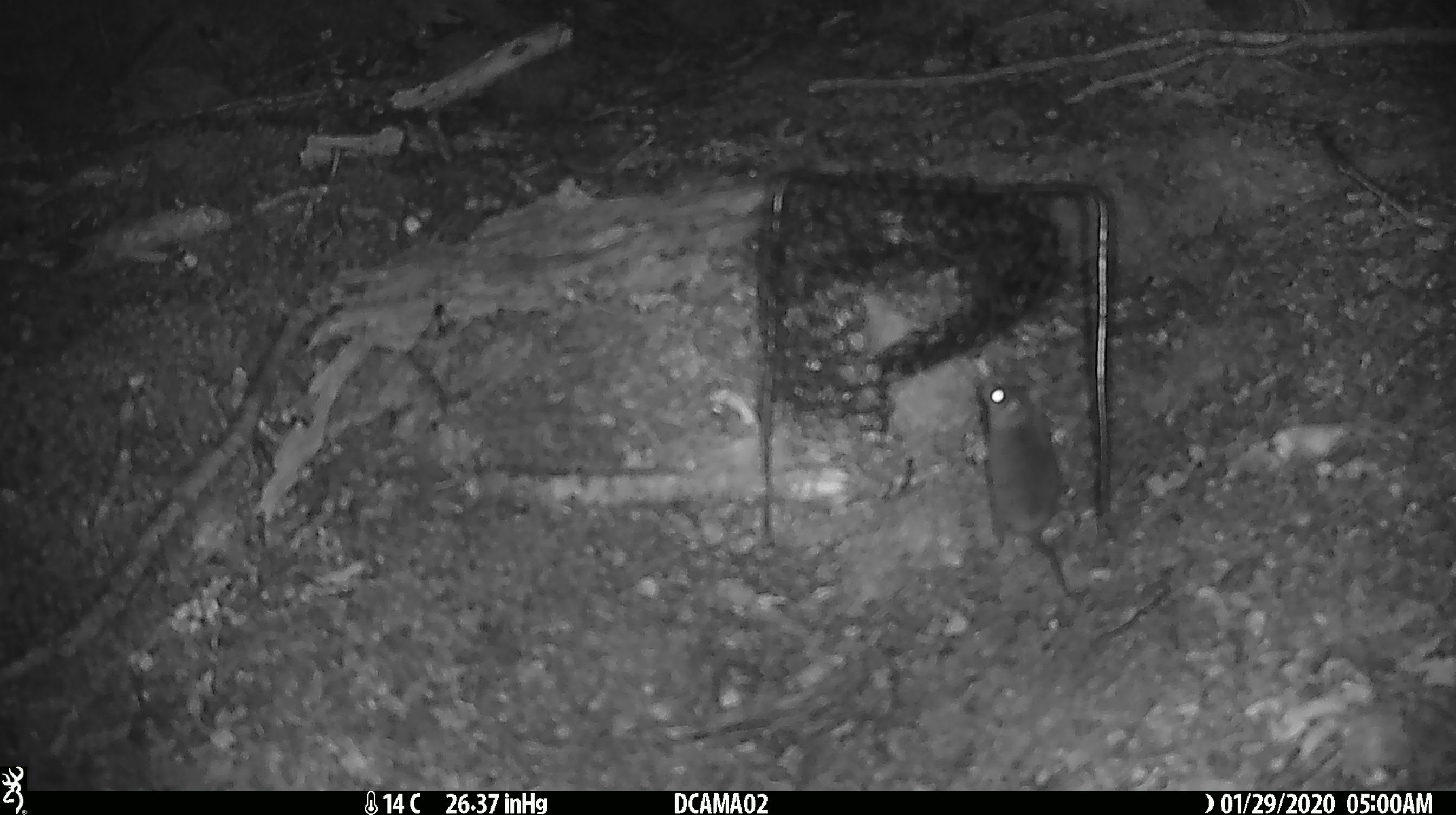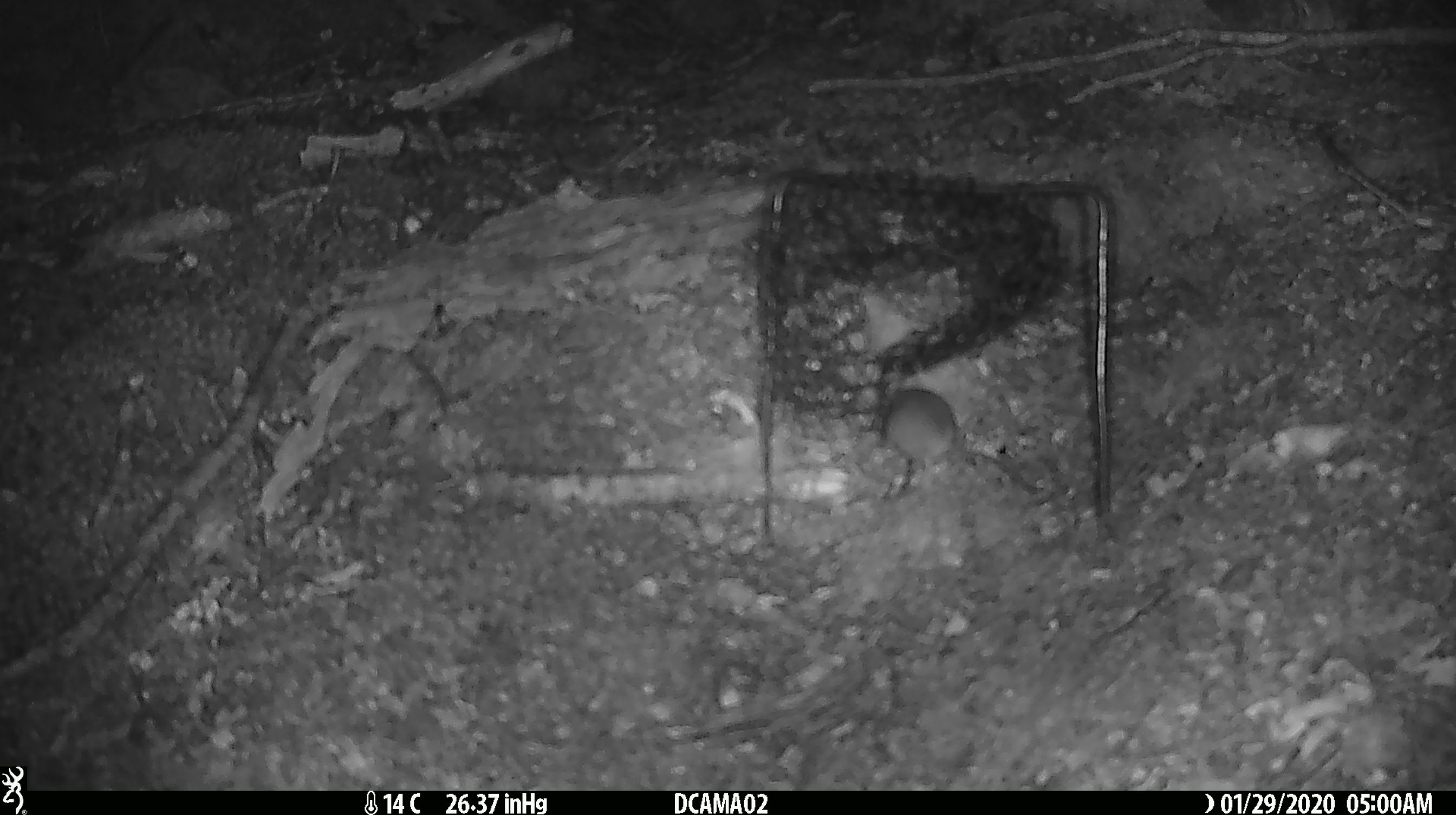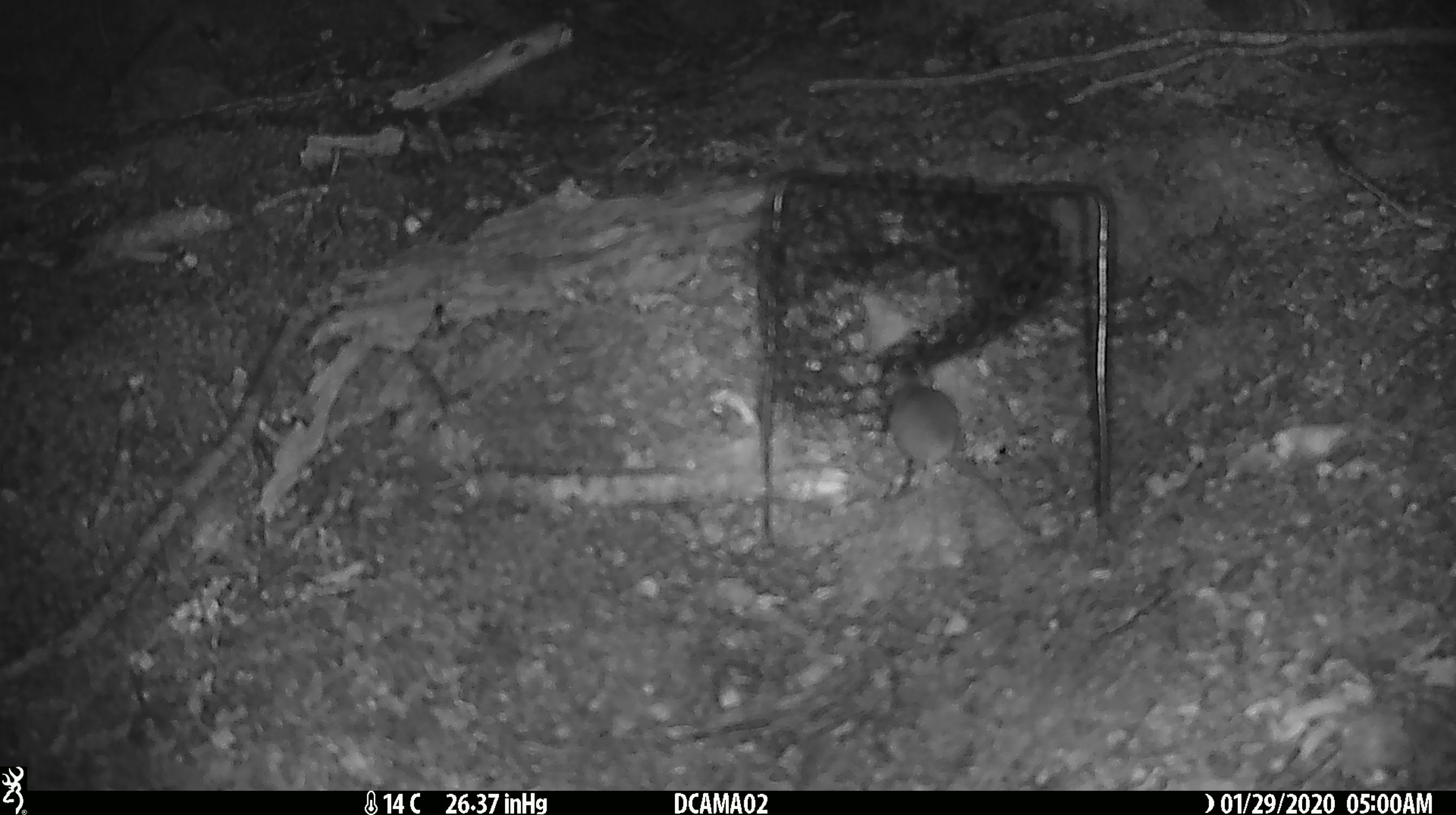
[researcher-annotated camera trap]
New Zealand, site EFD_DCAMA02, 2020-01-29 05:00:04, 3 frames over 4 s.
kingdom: Animalia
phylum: Chordata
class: Mammalia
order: Rodentia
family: Muridae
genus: Mus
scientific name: Mus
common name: mouse